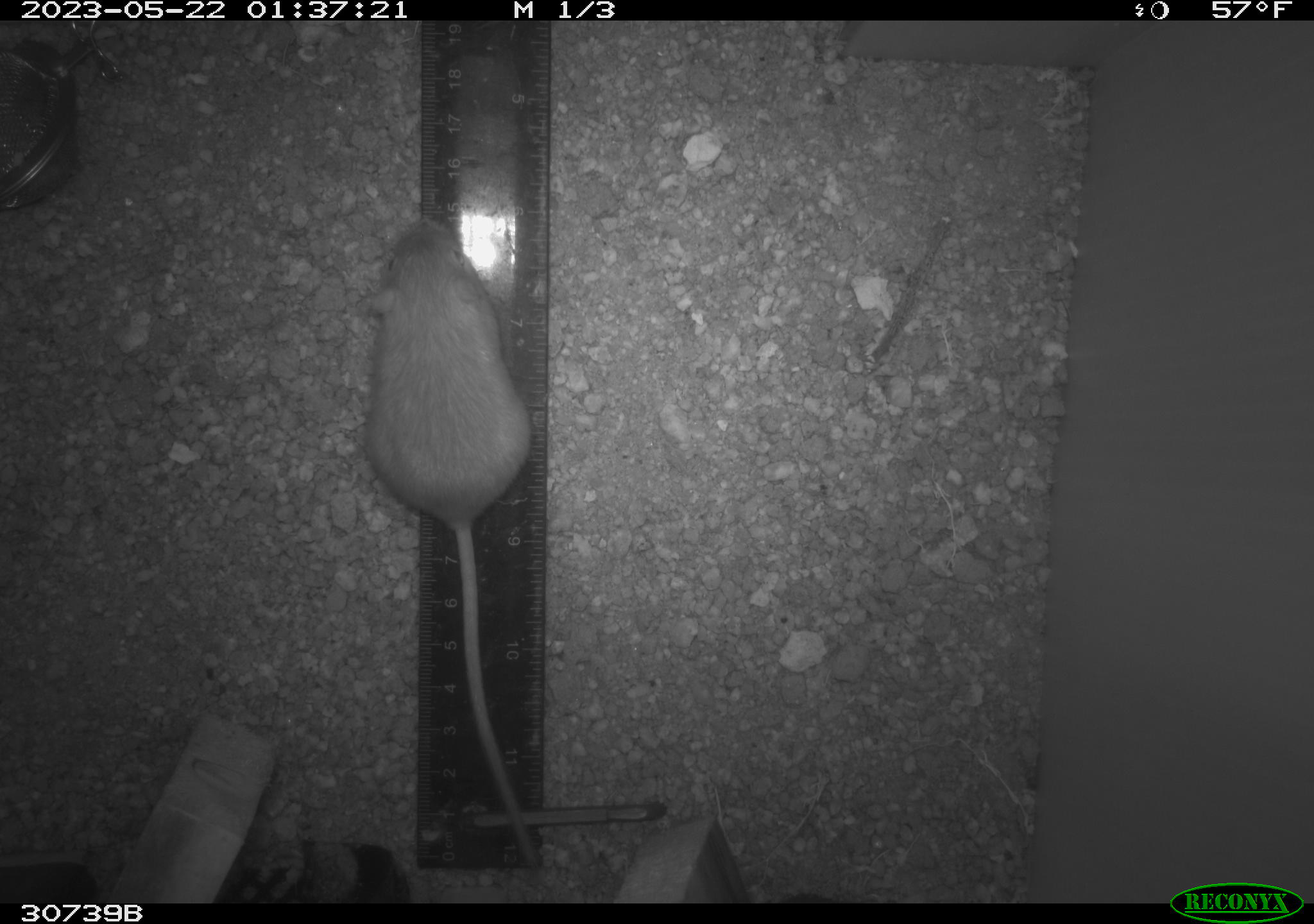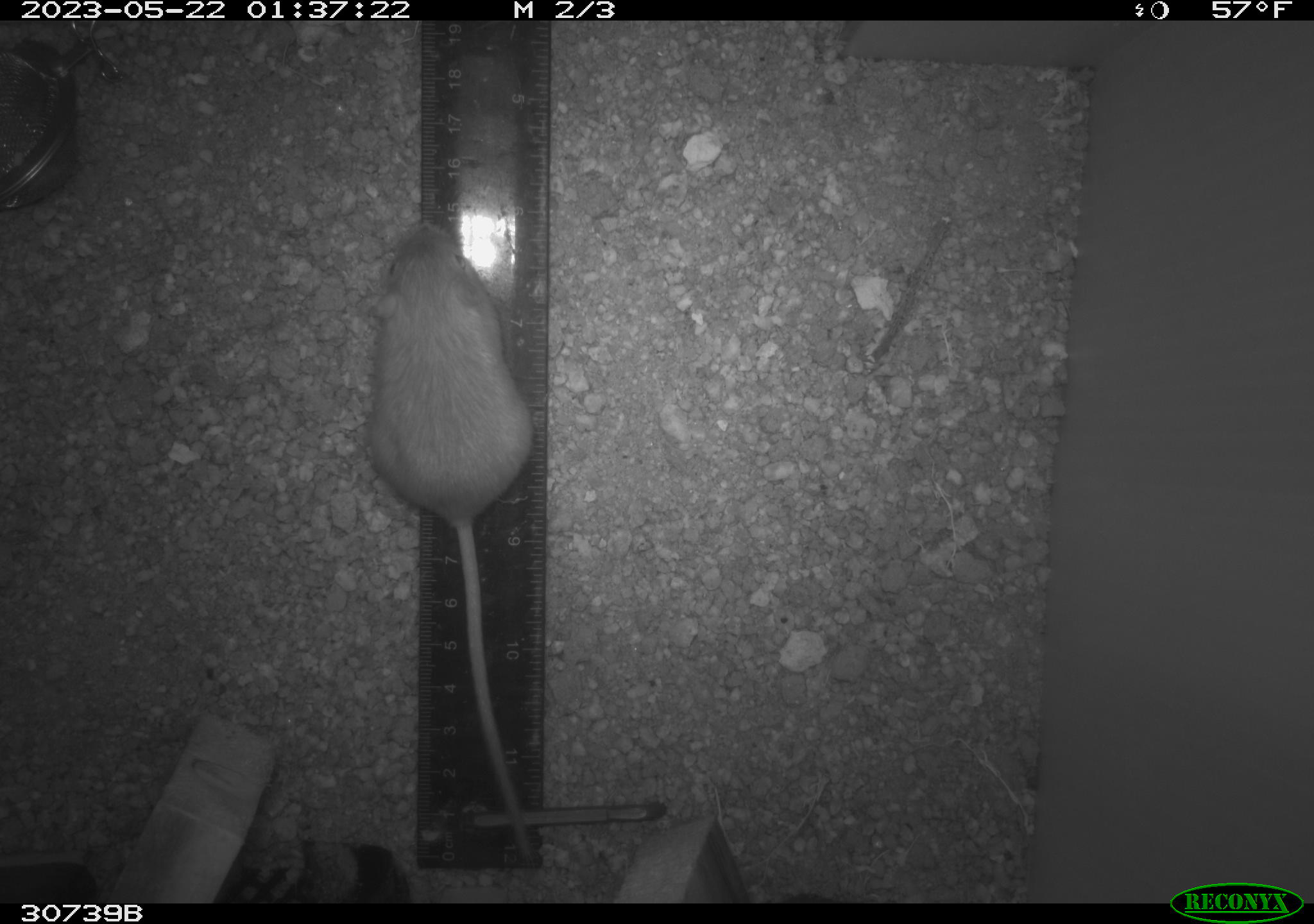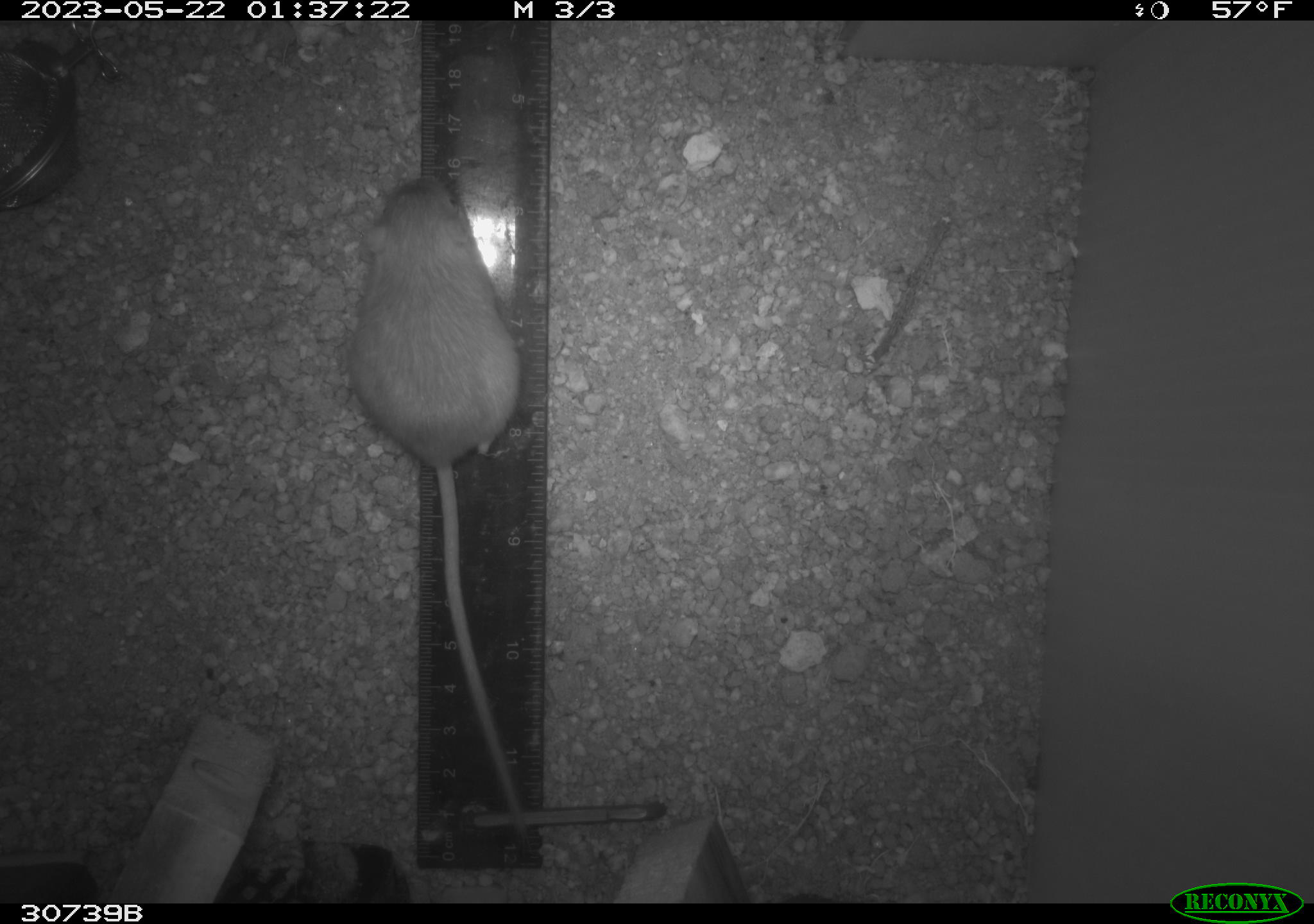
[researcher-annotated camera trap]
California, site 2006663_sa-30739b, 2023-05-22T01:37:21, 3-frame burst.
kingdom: Animalia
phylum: Chordata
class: Mammalia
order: Rodentia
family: Heteromyidae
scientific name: Heteromyidae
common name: kangaroo rats and pocket mice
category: heteromyidae family